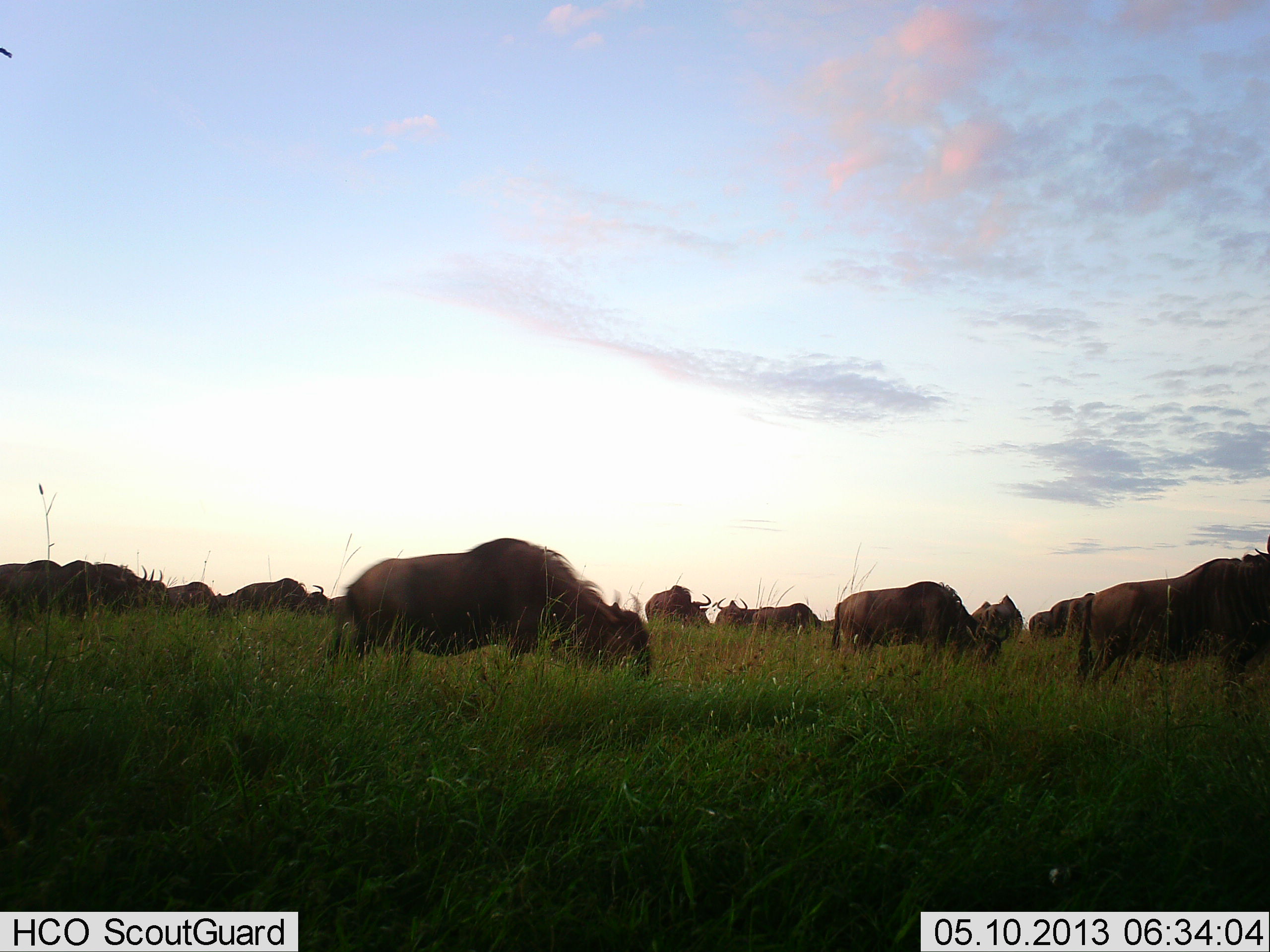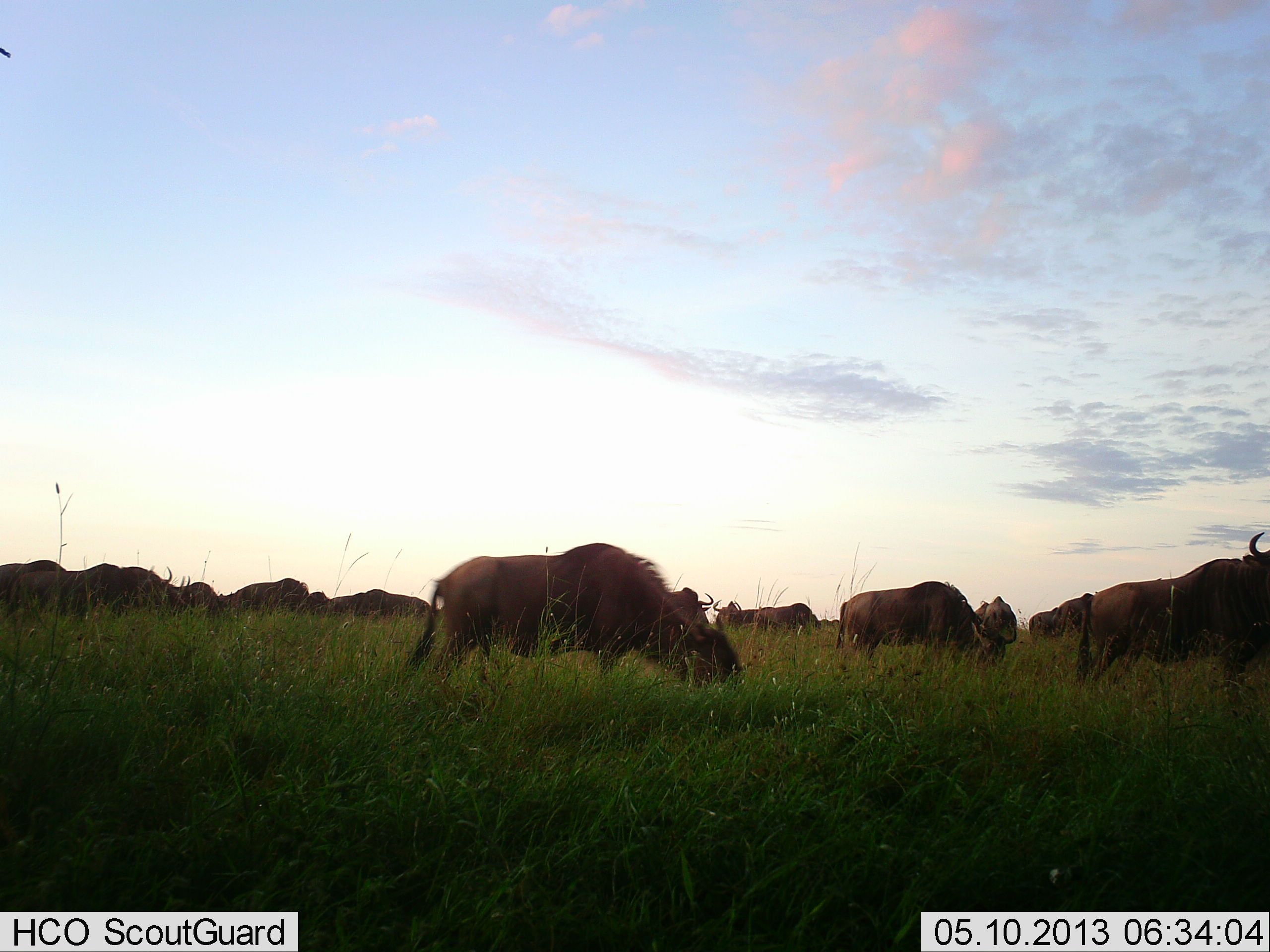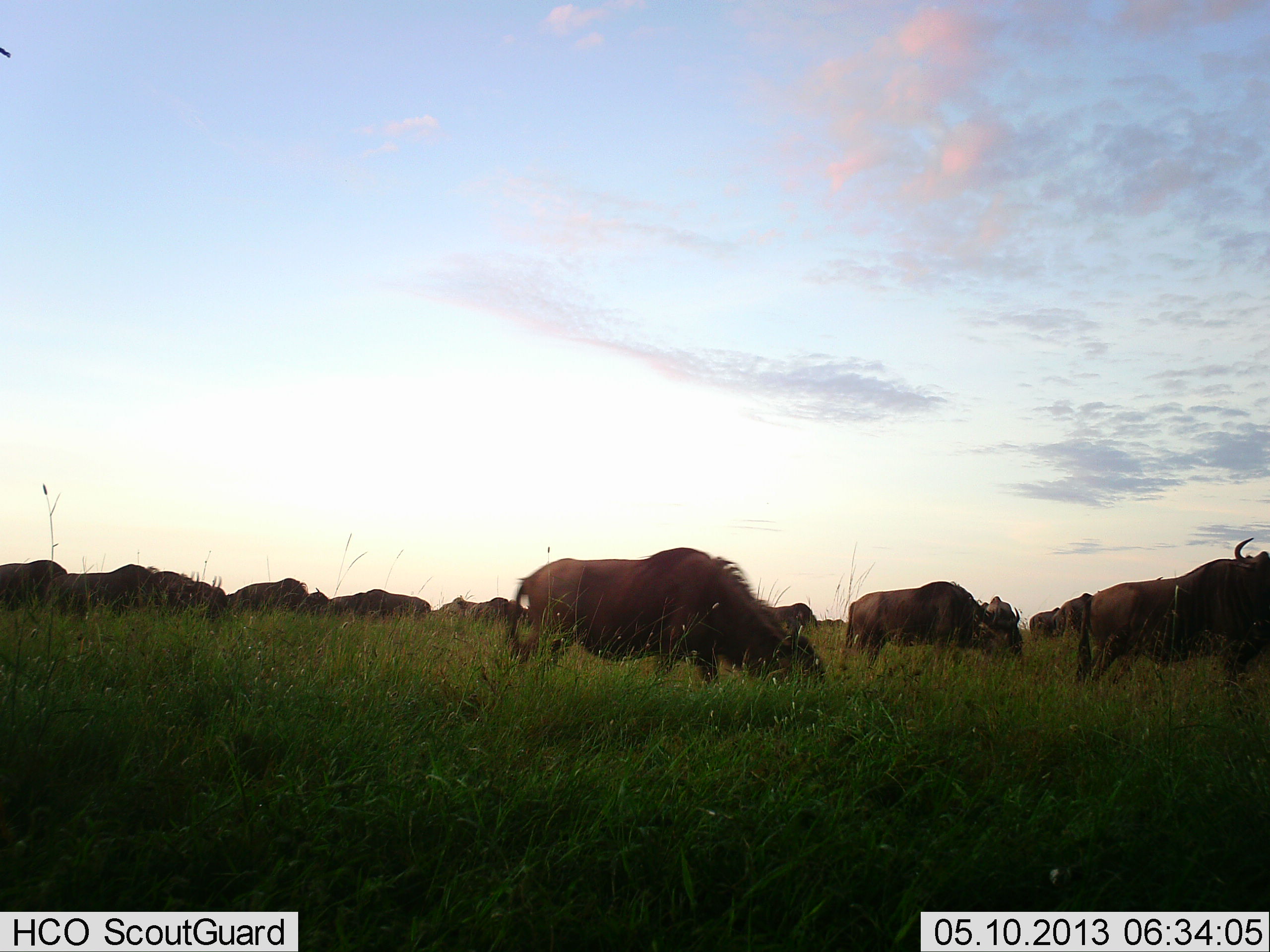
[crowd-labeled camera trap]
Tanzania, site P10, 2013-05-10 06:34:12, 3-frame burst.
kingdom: Animalia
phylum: Chordata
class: Mammalia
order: Artiodactyla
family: Bovidae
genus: Connochaetes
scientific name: Connochaetes taurinus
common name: blue wildebeest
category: wildebeest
Wildebeest (blue wildebeest) (Connochaetes taurinus), count 11-50. Behavior (volunteer vote fractions): standing 24%, resting 0%, moving 65%, interacting 18%. Young present (vote fraction): 0%. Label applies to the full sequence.